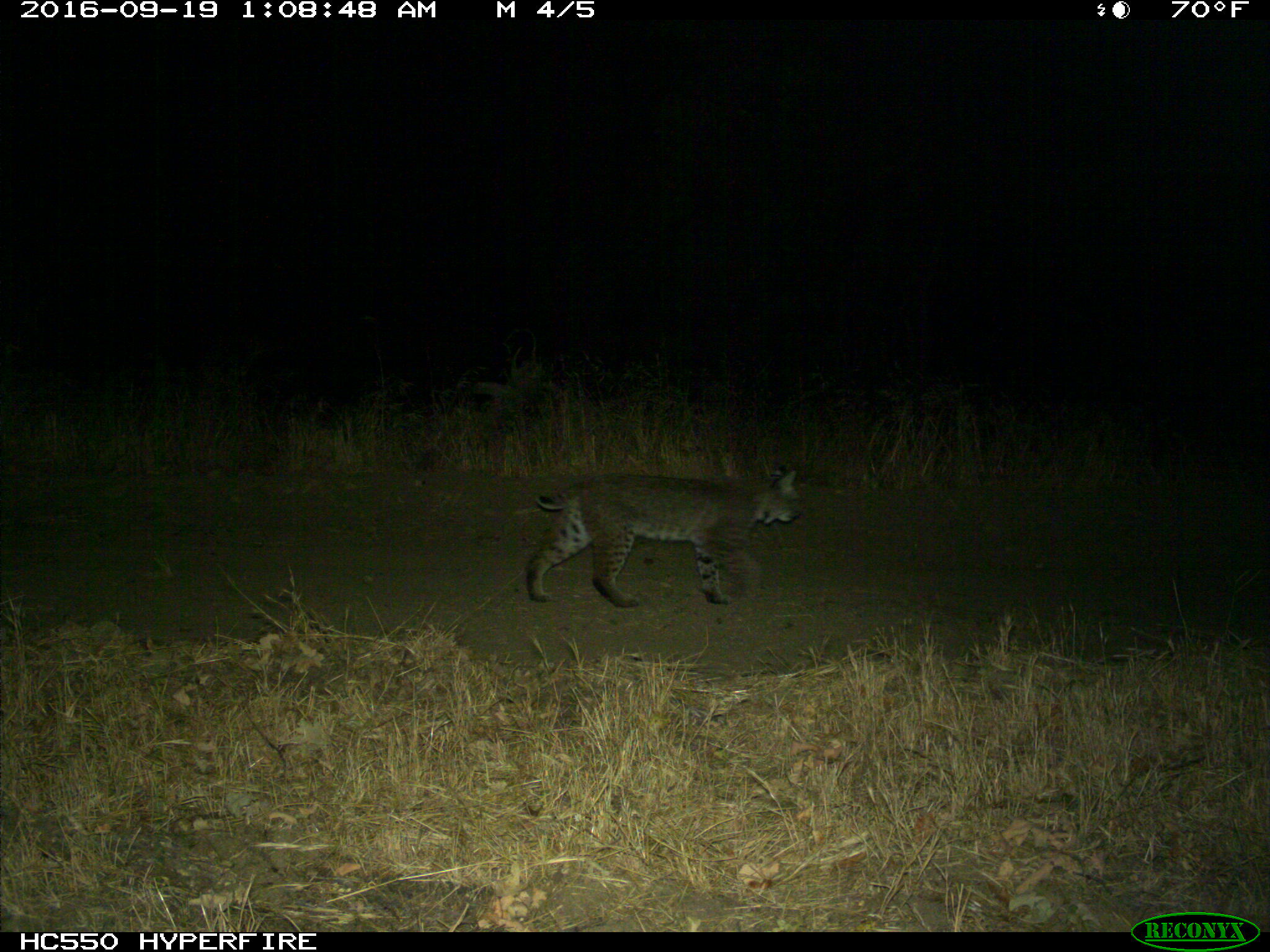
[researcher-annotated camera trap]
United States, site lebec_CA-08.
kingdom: Animalia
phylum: Chordata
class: Mammalia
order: Carnivora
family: Felidae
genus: Lynx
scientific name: Lynx rufus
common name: bobcat